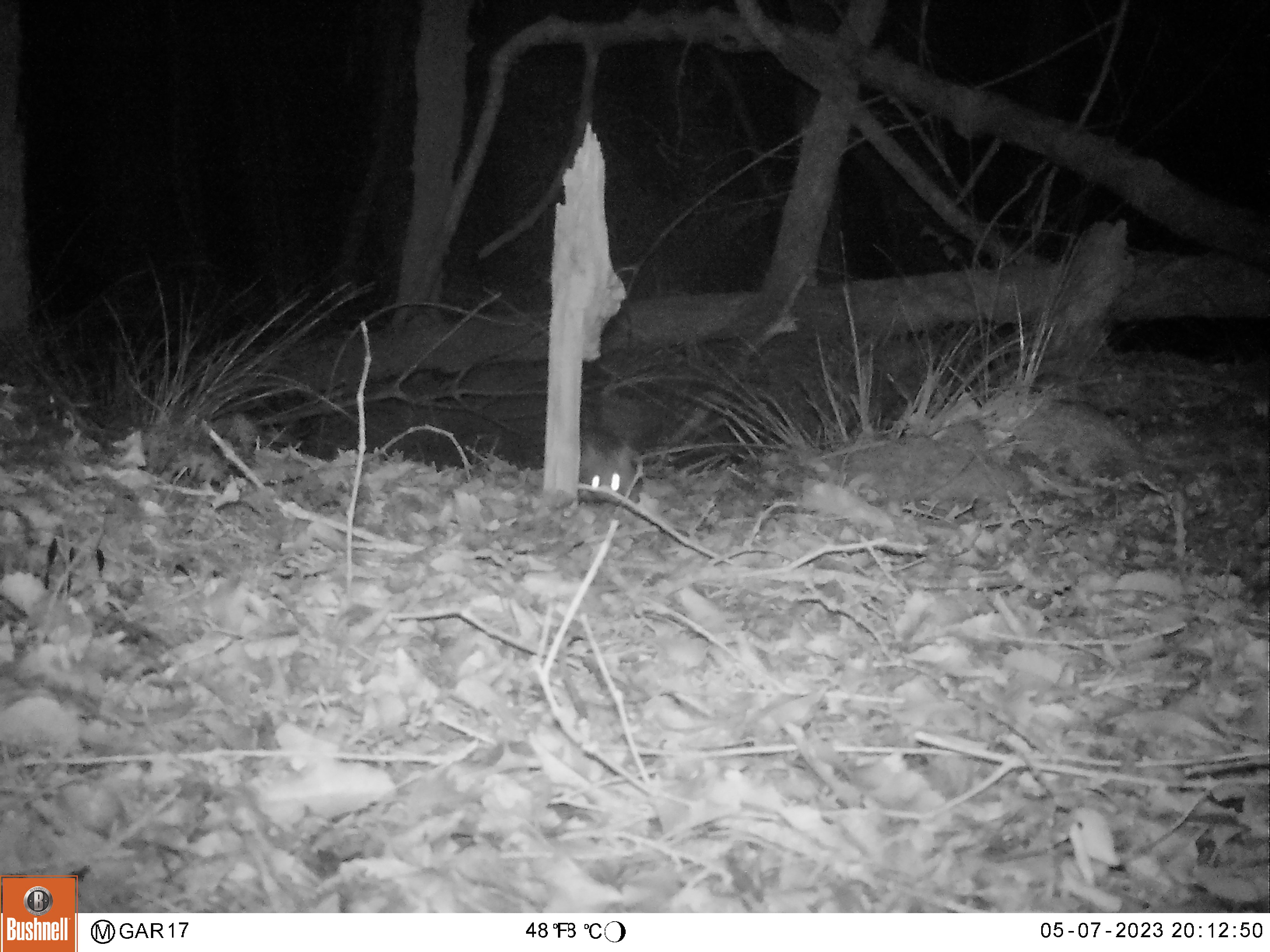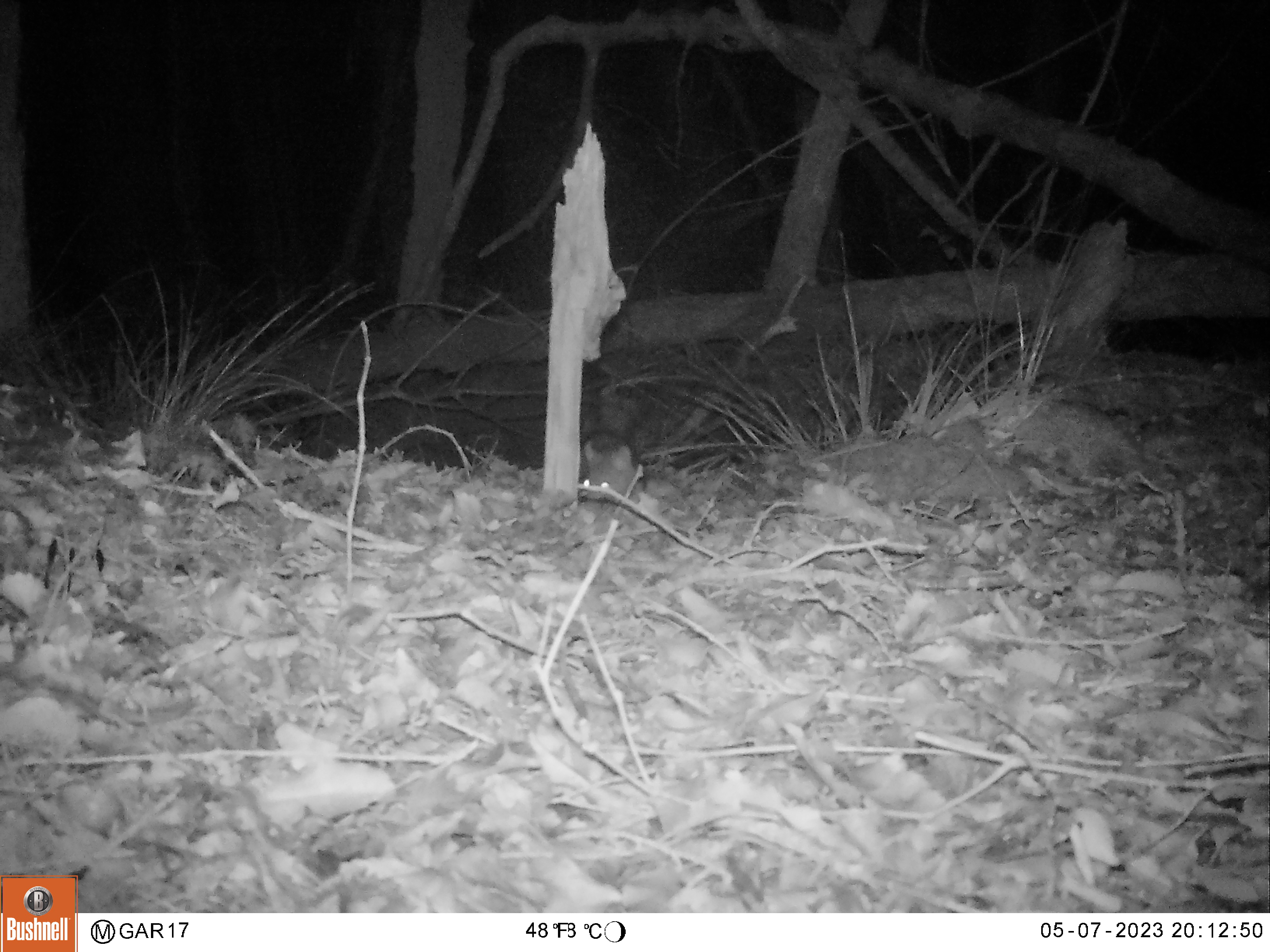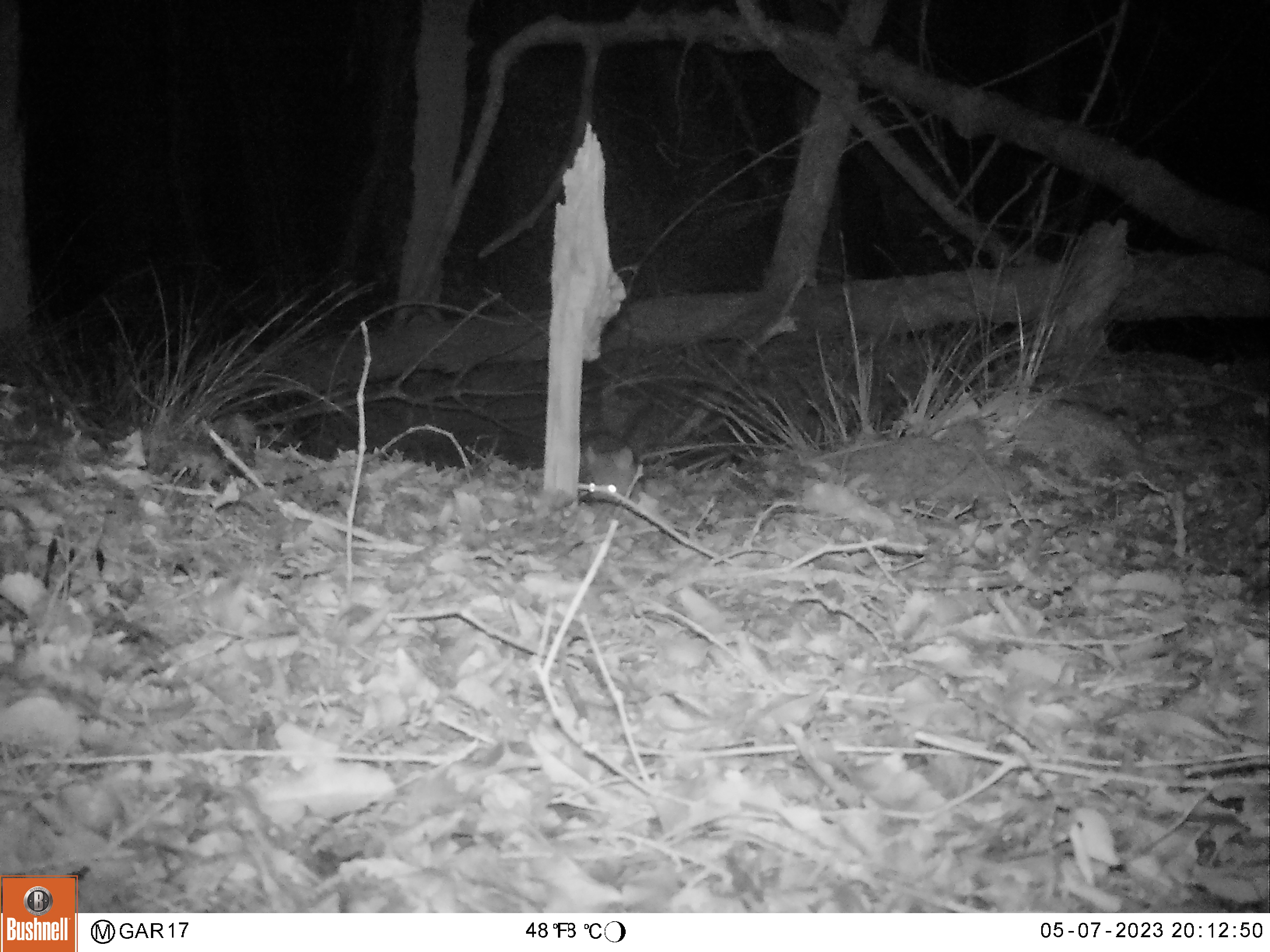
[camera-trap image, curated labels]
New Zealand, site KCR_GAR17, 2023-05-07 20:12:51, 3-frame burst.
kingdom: Animalia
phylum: Chordata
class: Mammalia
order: Rodentia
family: Muridae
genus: Rattus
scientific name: Rattus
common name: rat